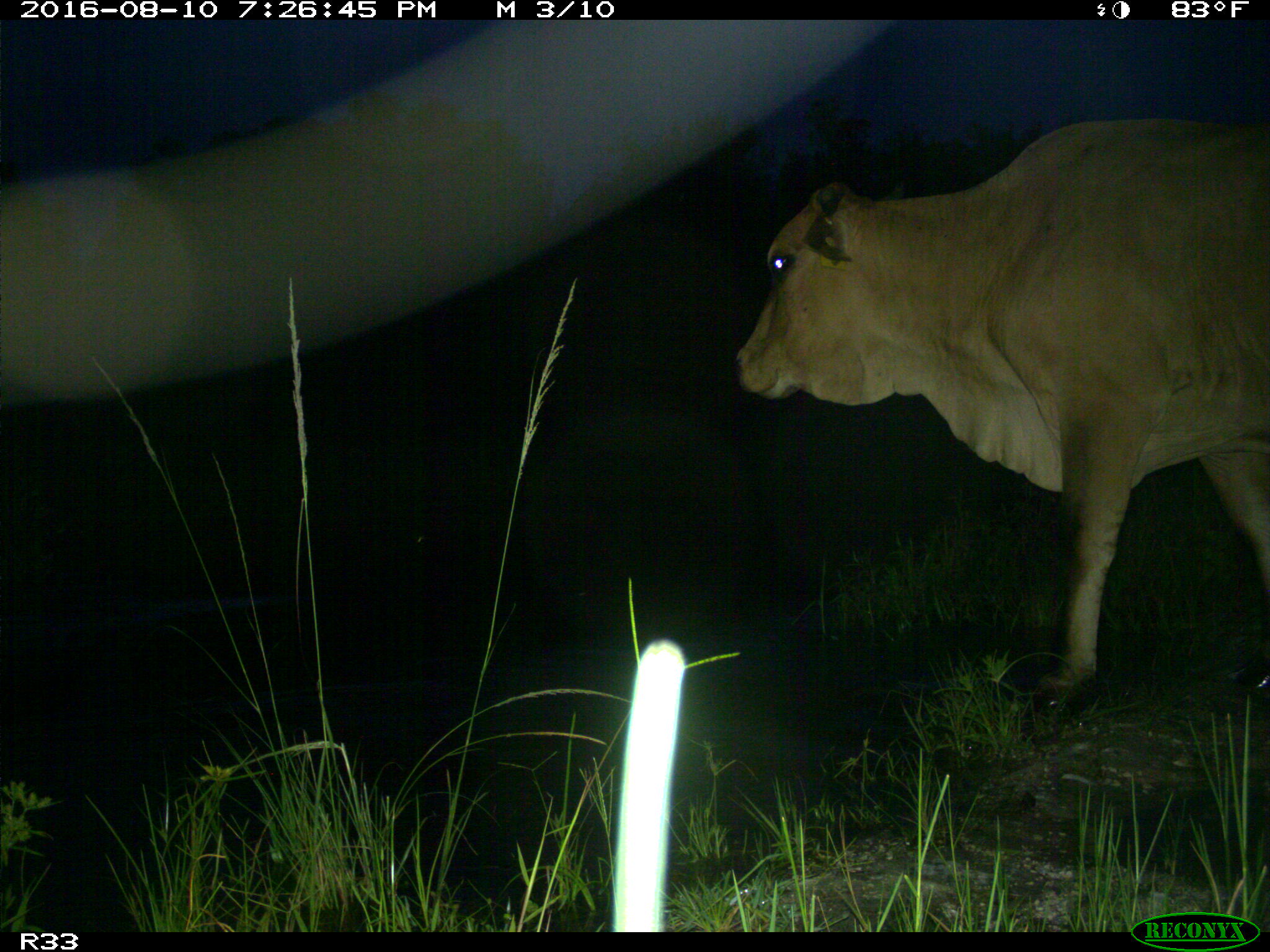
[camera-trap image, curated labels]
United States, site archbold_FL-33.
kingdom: Animalia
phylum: Chordata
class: Mammalia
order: Artiodactyla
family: Bovidae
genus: Bos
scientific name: Bos taurus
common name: domestic cow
Bos taurus (domestic cow).